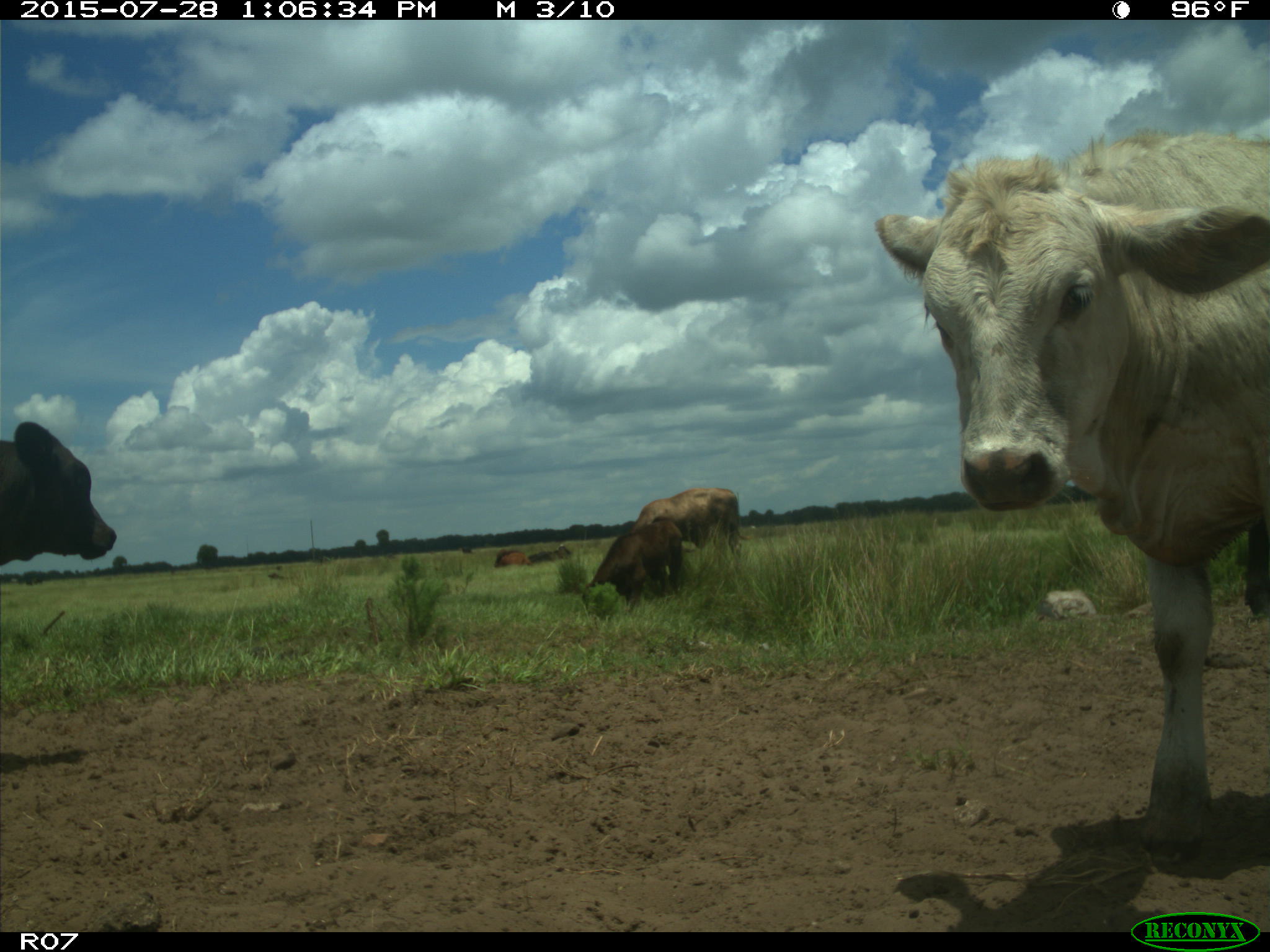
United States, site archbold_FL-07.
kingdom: Animalia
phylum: Chordata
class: Mammalia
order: Artiodactyla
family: Bovidae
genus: Bos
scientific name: Bos taurus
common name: domestic cow